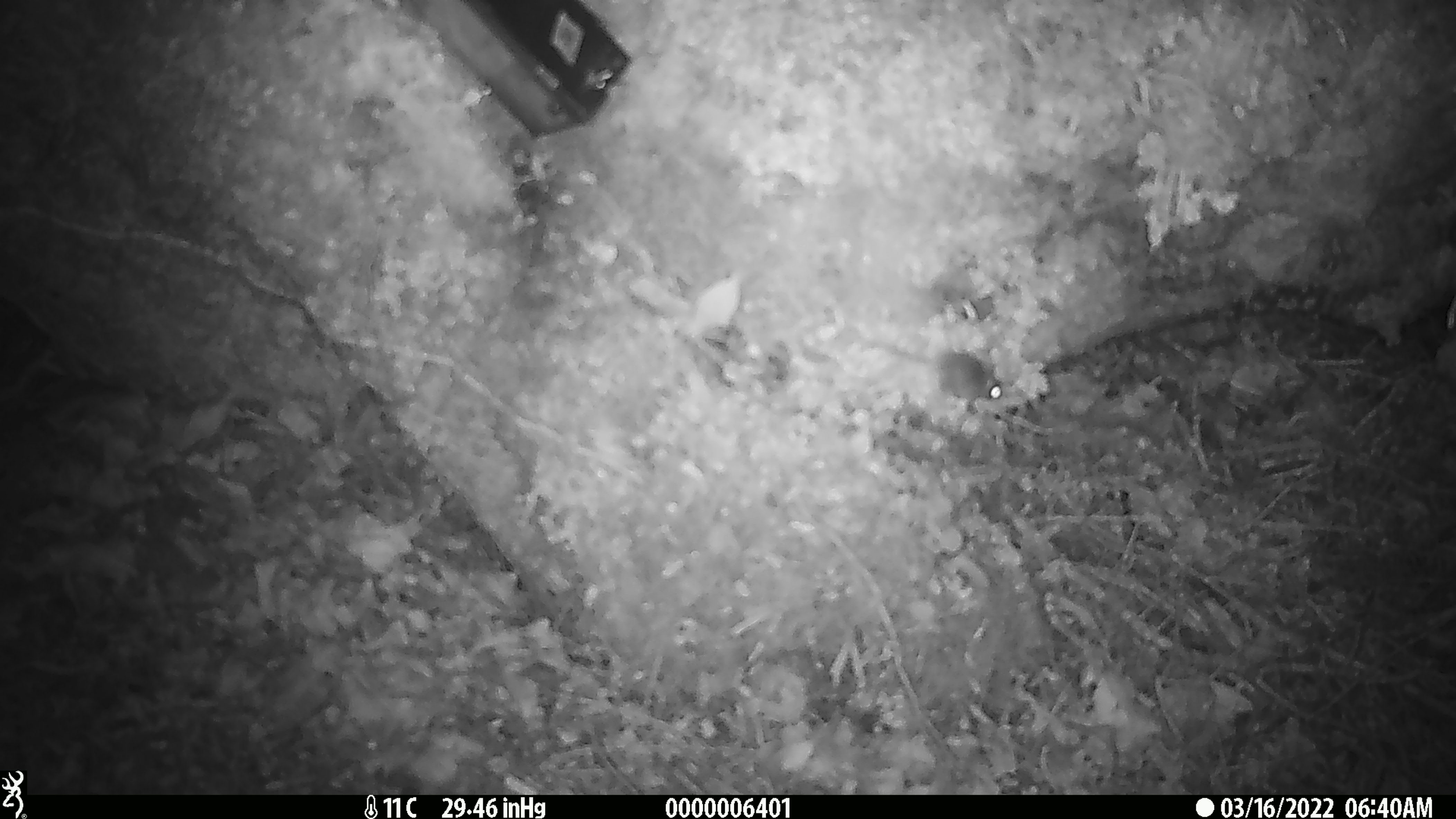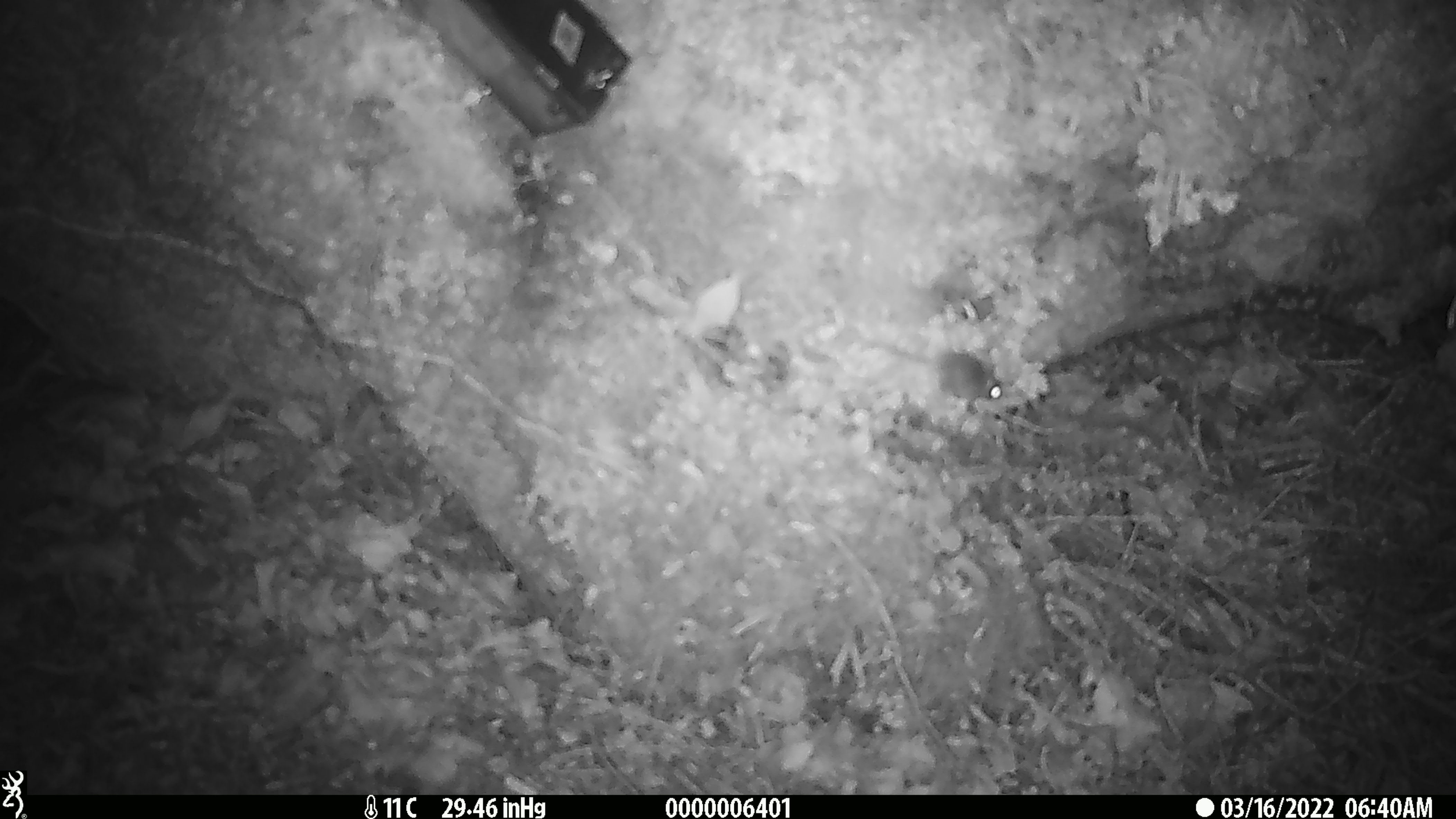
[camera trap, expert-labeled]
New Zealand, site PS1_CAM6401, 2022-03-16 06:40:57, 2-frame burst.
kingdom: Animalia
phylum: Chordata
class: Mammalia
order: Rodentia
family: Muridae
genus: Mus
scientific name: Mus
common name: mouse